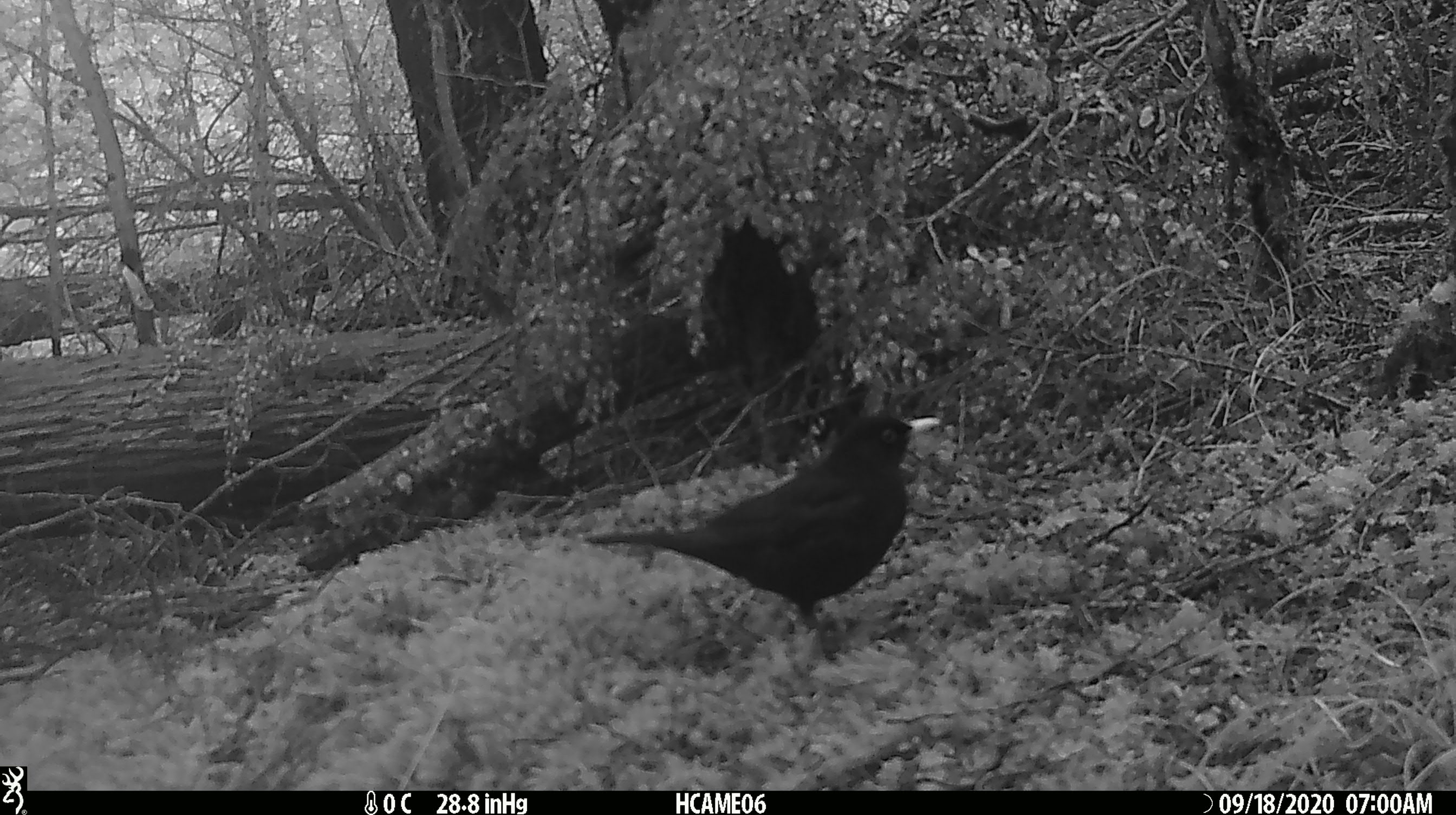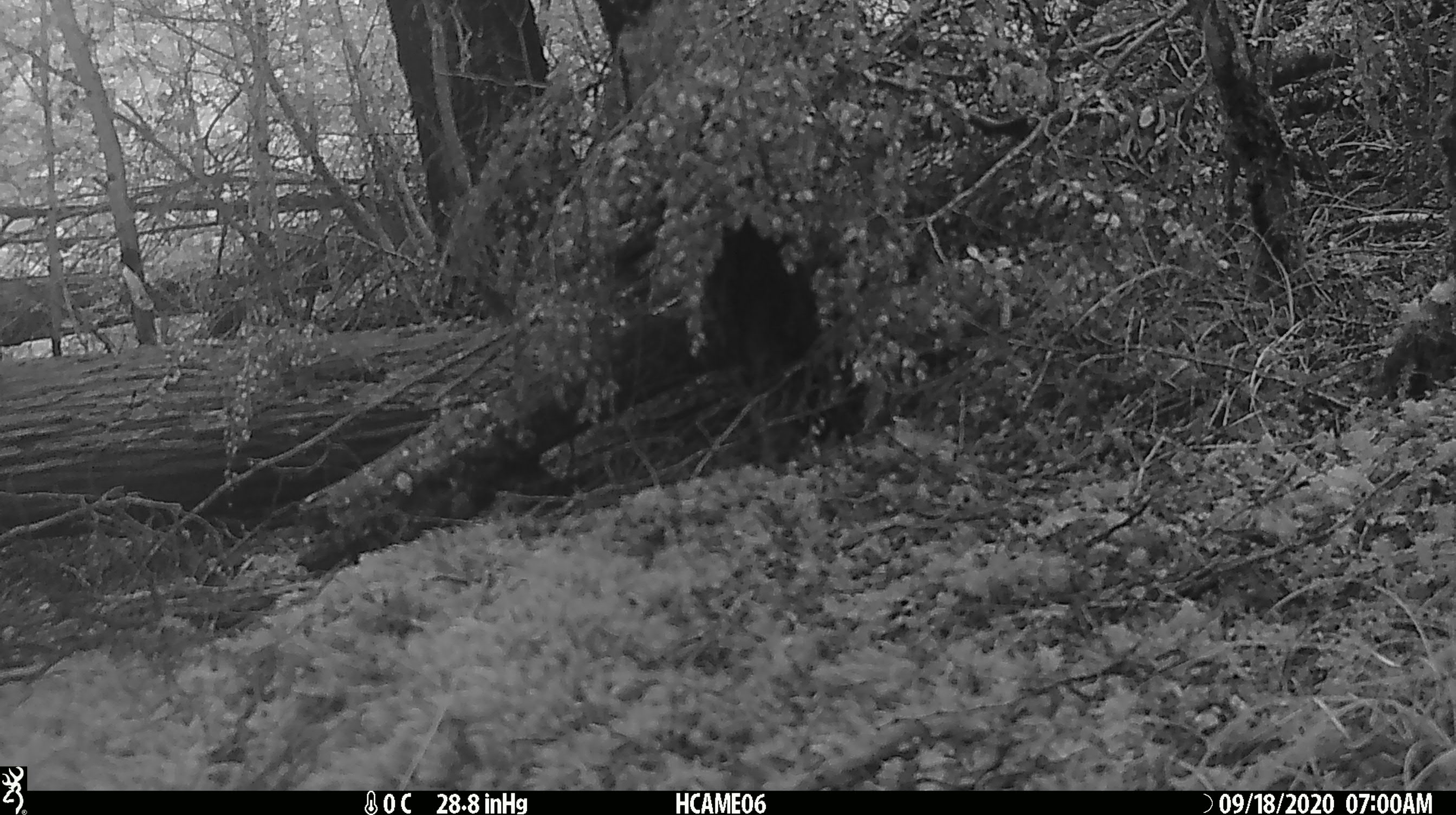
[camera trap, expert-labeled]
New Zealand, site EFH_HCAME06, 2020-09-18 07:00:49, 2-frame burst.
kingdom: Animalia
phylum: Chordata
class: Aves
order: Passeriformes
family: Turdidae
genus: Turdus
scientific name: Turdus merula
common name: eurasian blackbird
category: blackbird